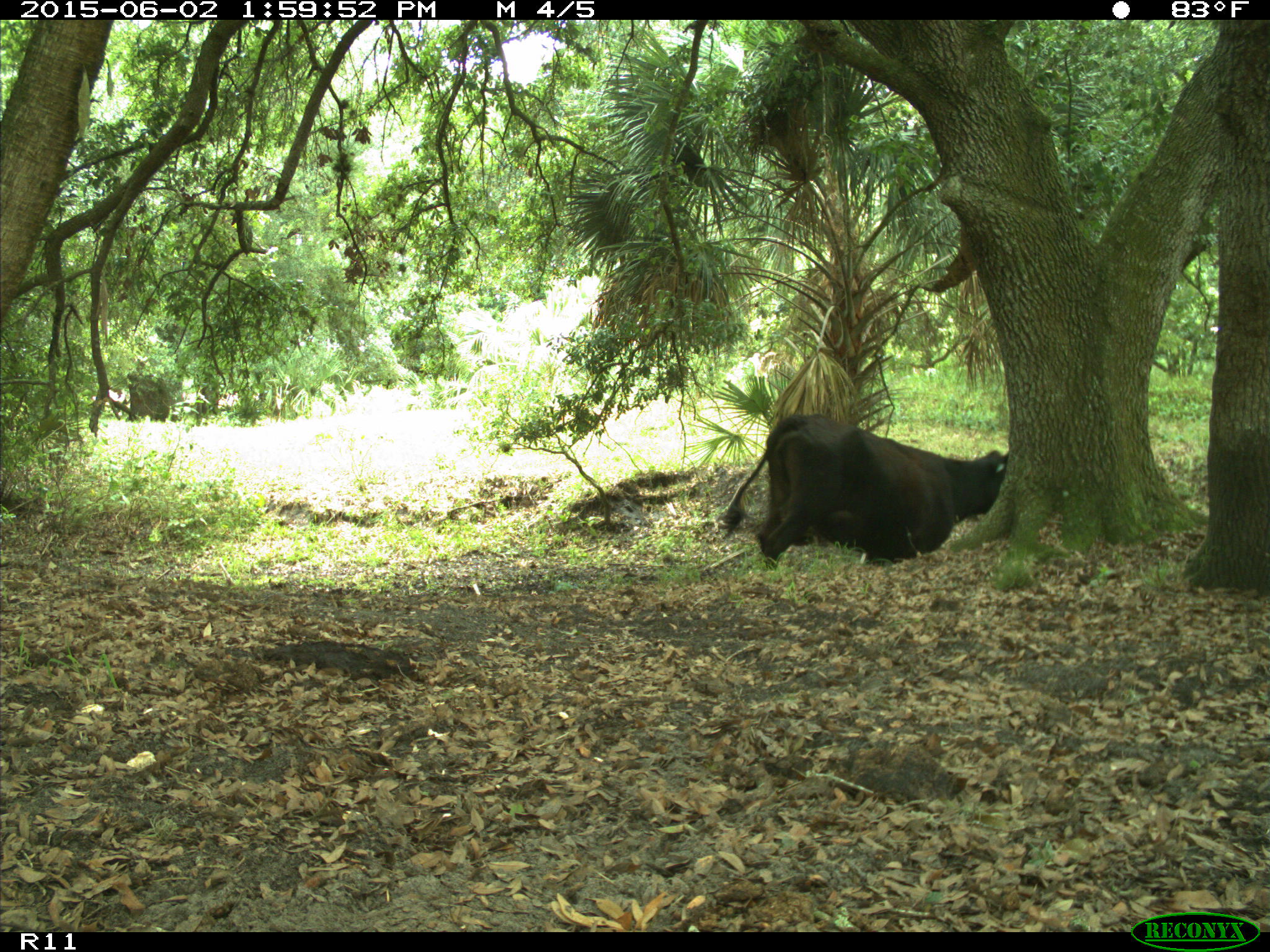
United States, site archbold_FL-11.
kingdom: Animalia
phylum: Chordata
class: Mammalia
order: Artiodactyla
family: Bovidae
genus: Bos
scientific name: Bos taurus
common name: domestic cow